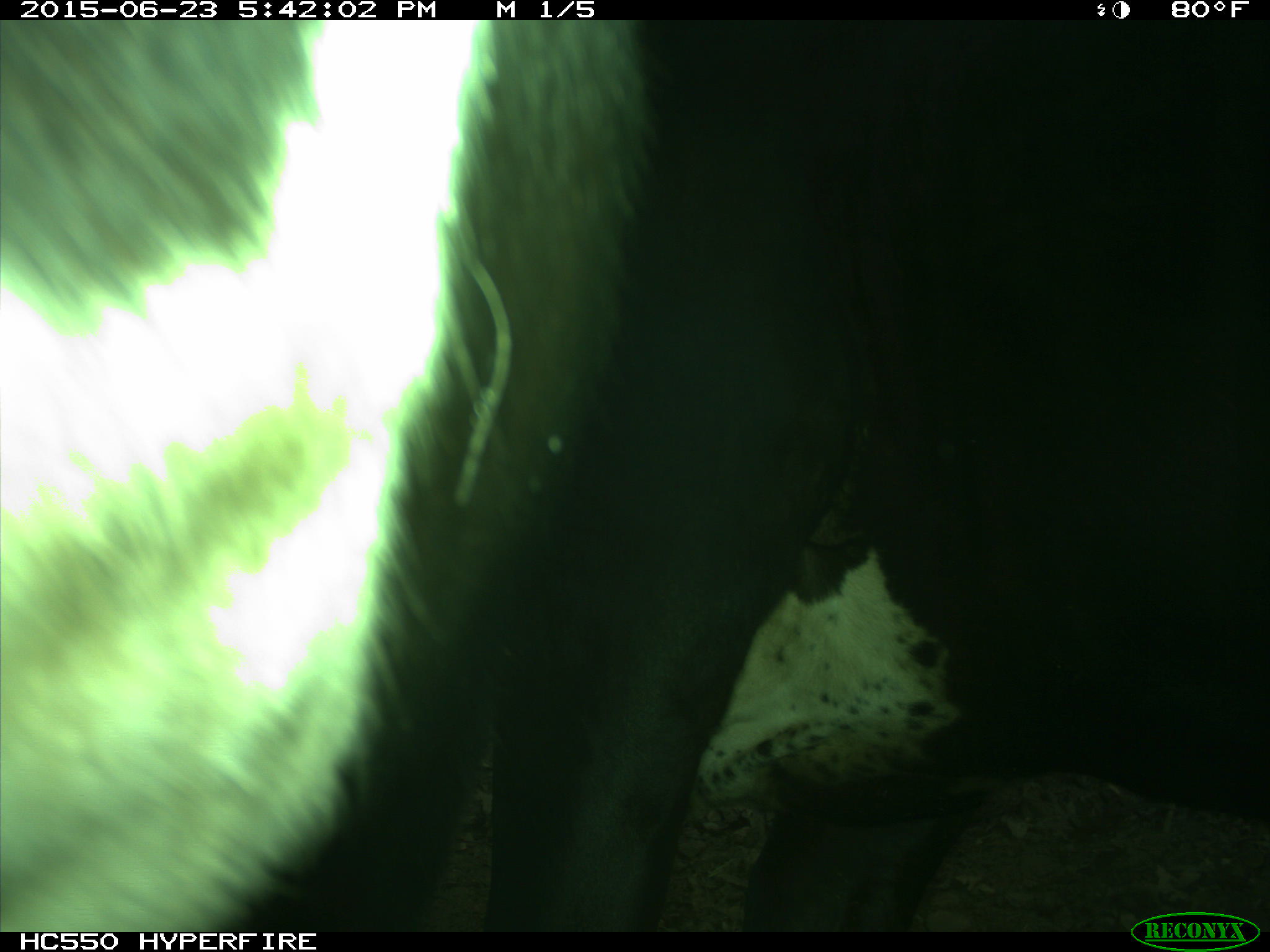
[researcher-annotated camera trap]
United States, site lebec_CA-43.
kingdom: Animalia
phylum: Chordata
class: Mammalia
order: Artiodactyla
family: Bovidae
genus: Bos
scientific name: Bos taurus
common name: domestic cow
Bos taurus (domestic cow).